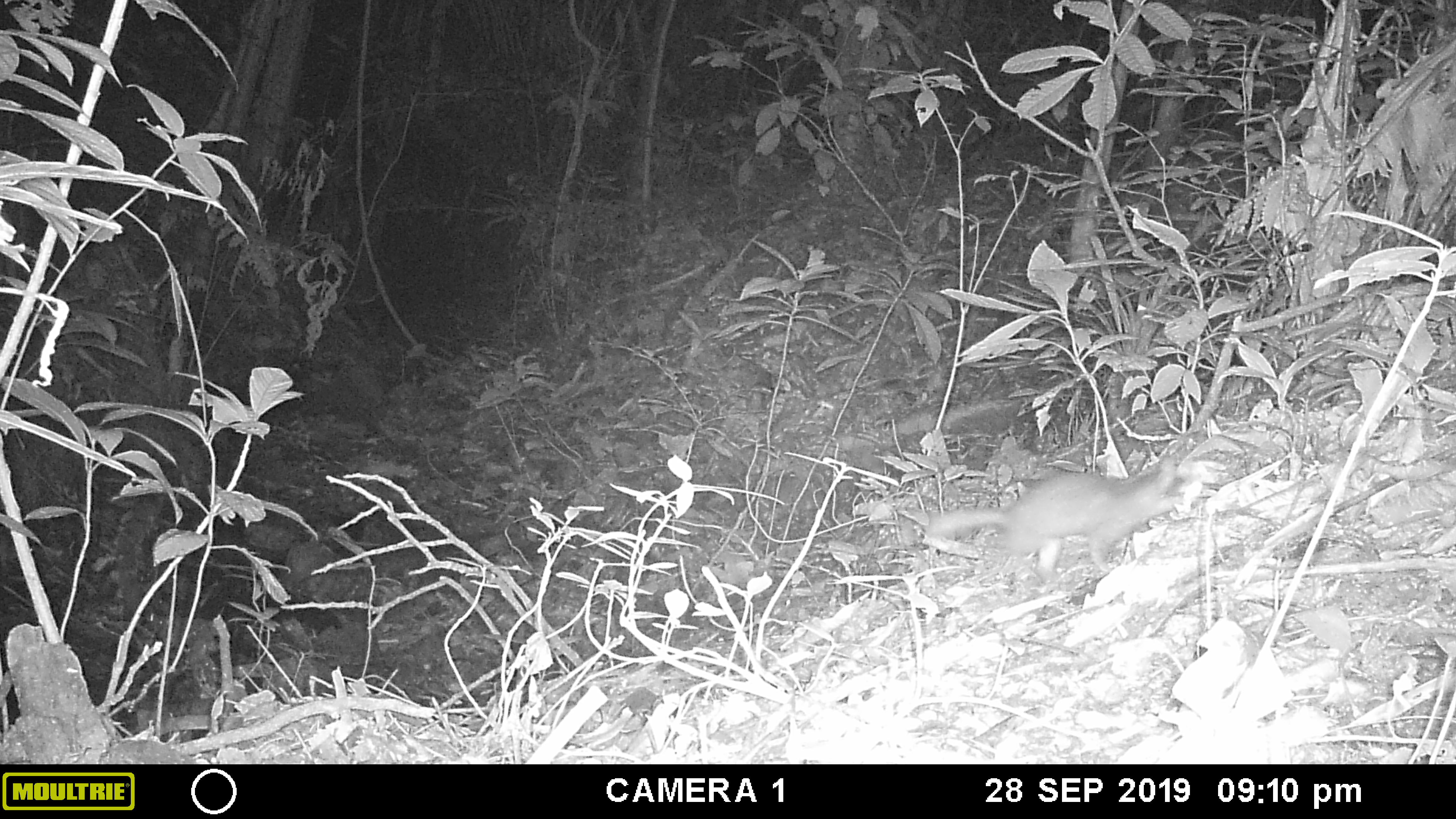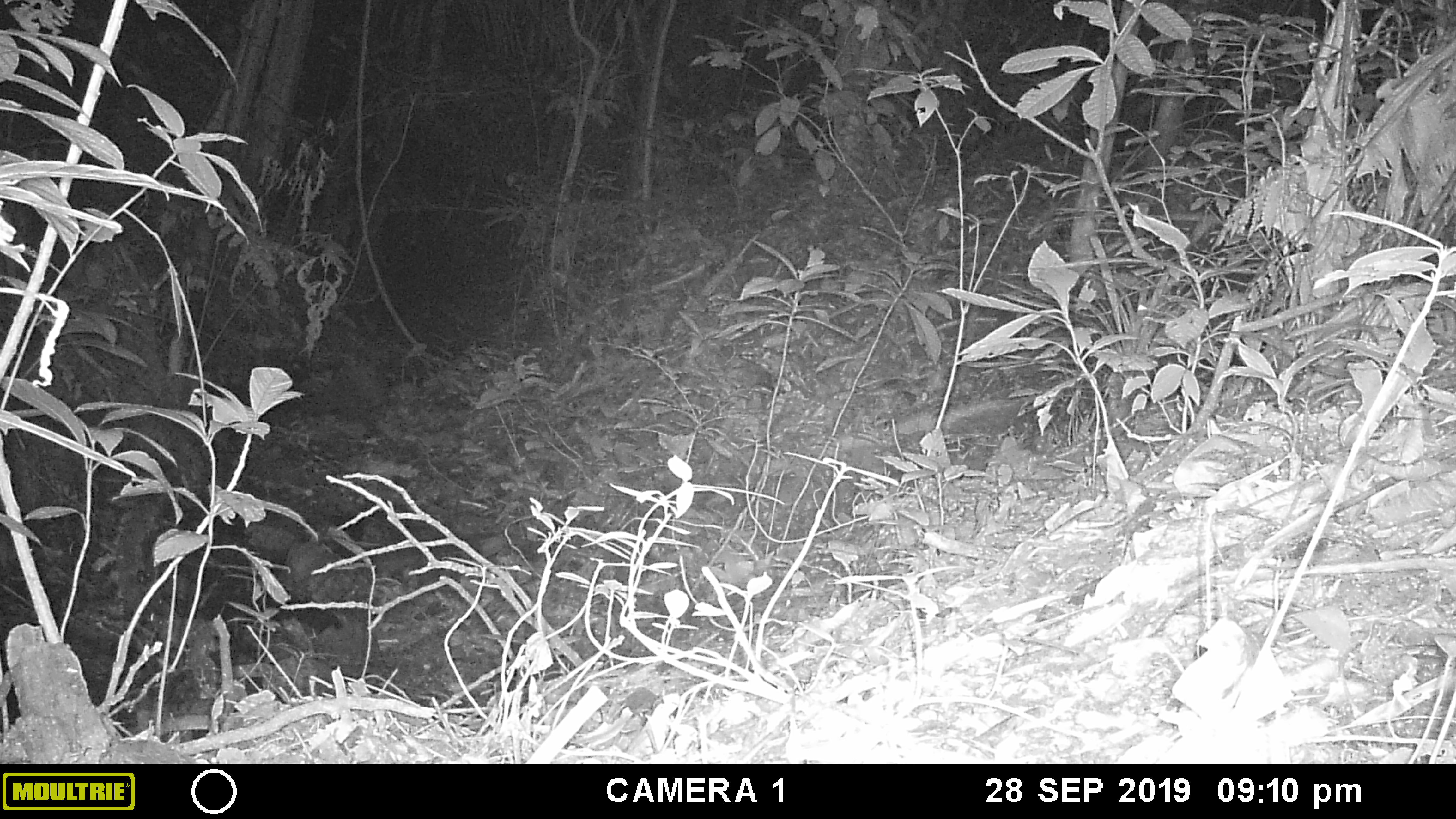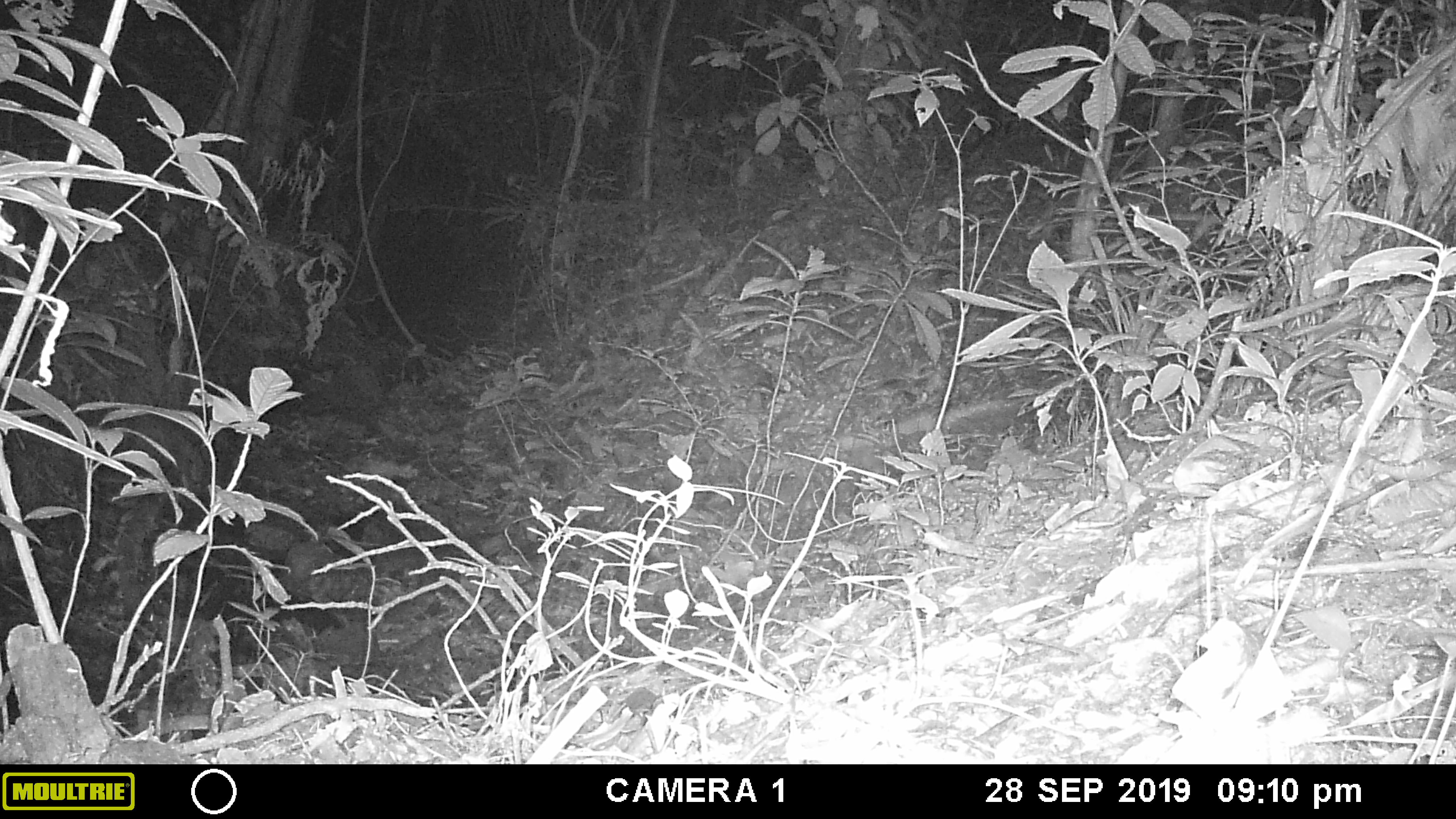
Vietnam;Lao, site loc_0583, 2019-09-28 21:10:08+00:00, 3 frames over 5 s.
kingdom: Animalia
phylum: Chordata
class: Mammalia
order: Carnivora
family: Mustelidae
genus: Melogale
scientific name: Melogale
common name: ferret badger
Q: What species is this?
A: Ferret badger (Melogale).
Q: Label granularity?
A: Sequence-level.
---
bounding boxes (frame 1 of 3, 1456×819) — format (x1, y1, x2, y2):
ferret badger: (923, 453, 1183, 581)